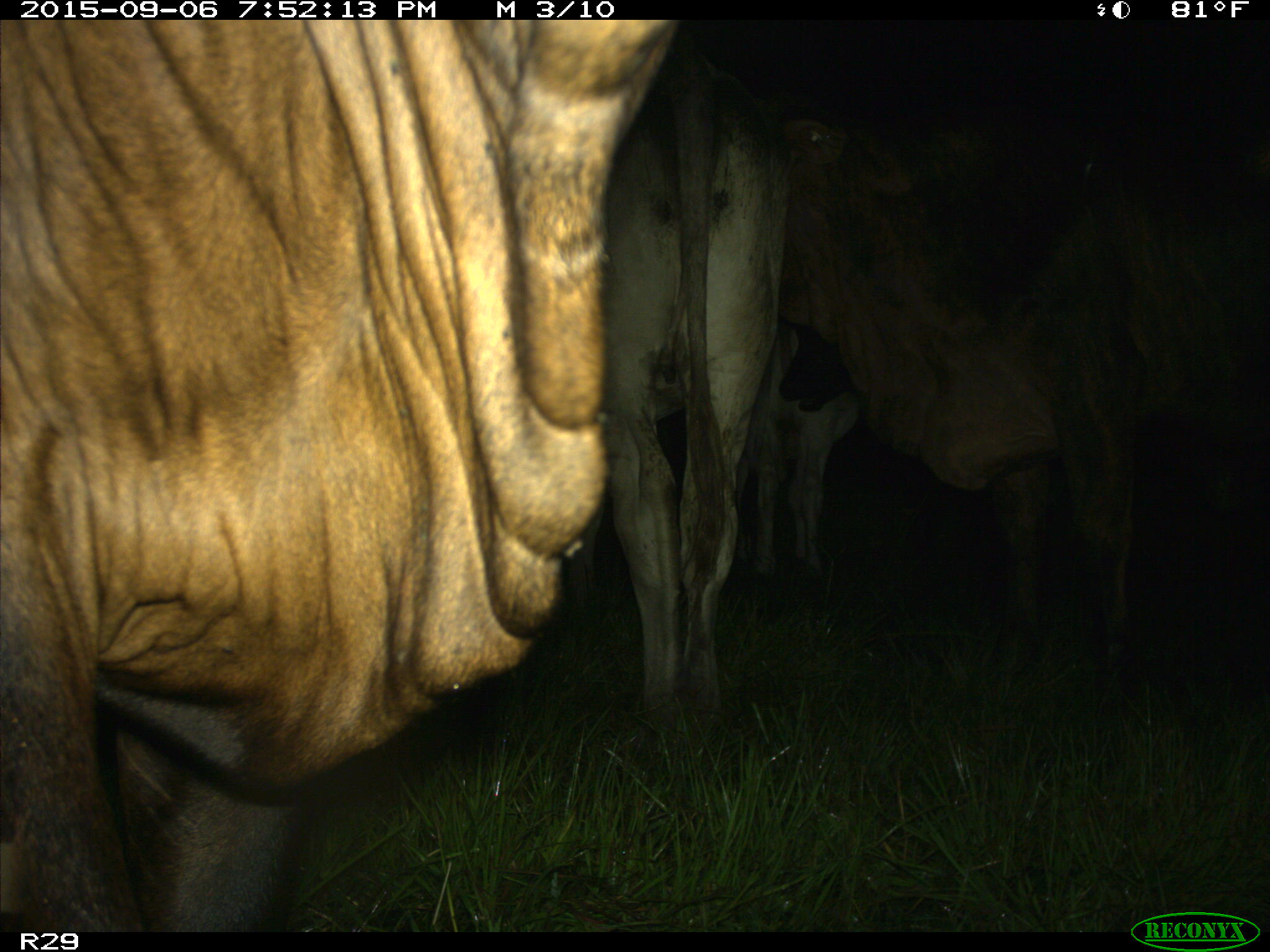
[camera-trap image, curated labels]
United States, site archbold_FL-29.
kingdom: Animalia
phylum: Chordata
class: Mammalia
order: Artiodactyla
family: Bovidae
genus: Bos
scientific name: Bos taurus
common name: domestic cow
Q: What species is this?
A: Bos taurus (domestic cow).